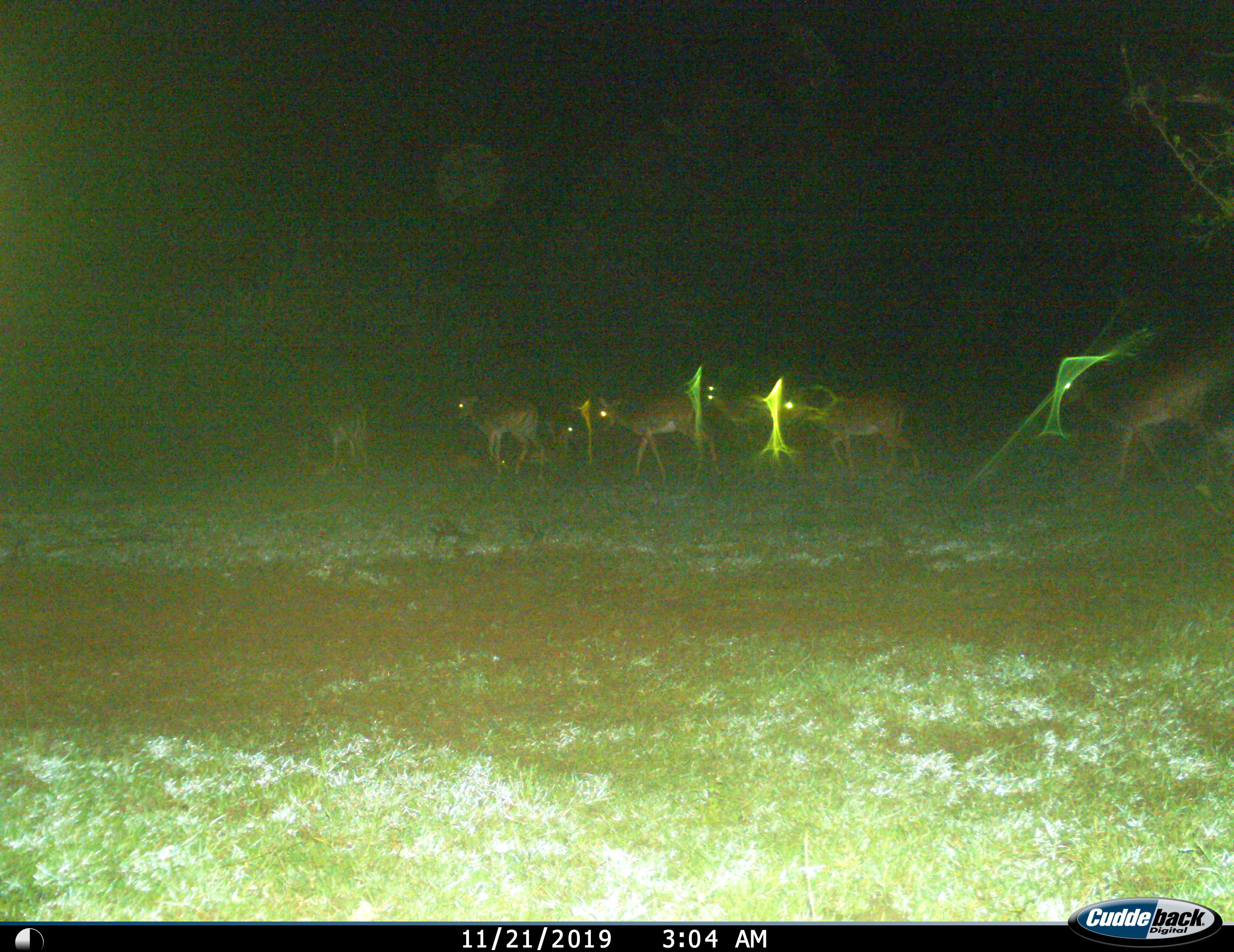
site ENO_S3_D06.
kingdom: Animalia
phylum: Chordata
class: Mammalia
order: Artiodactyla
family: Bovidae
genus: Aepyceros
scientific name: Aepyceros melampus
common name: impala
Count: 7.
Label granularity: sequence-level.